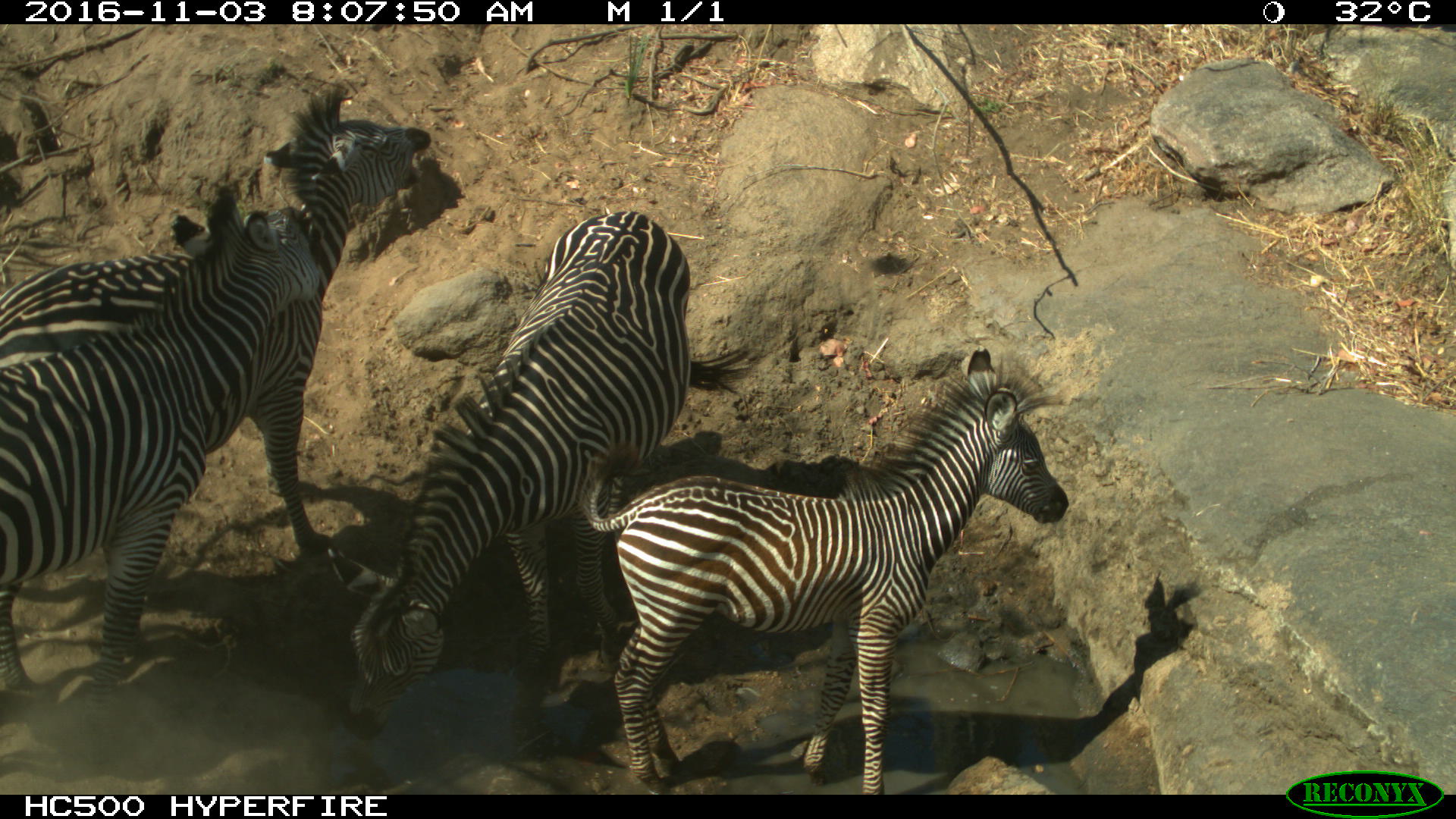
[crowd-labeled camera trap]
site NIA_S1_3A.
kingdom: Animalia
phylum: Chordata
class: Mammalia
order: Perissodactyla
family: Equidae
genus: Equus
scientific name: Equus quagga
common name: plains zebra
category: zebraplains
Zebraplains (plains zebra) (Equus quagga), count 4. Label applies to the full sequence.